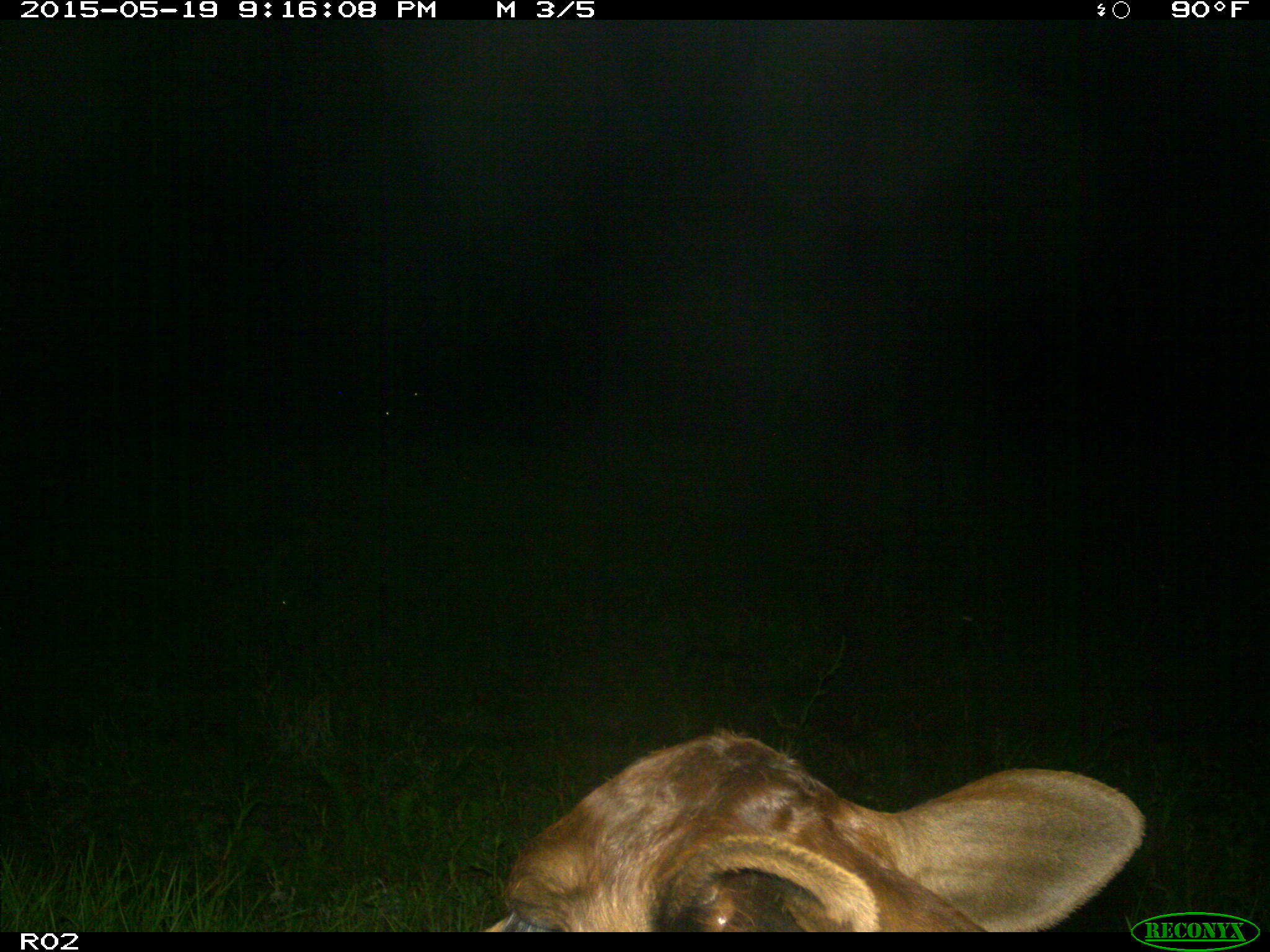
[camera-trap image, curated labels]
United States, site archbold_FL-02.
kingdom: Animalia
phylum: Chordata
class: Mammalia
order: Artiodactyla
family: Bovidae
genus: Bos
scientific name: Bos taurus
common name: domestic cow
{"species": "Bos taurus (domestic cow)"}